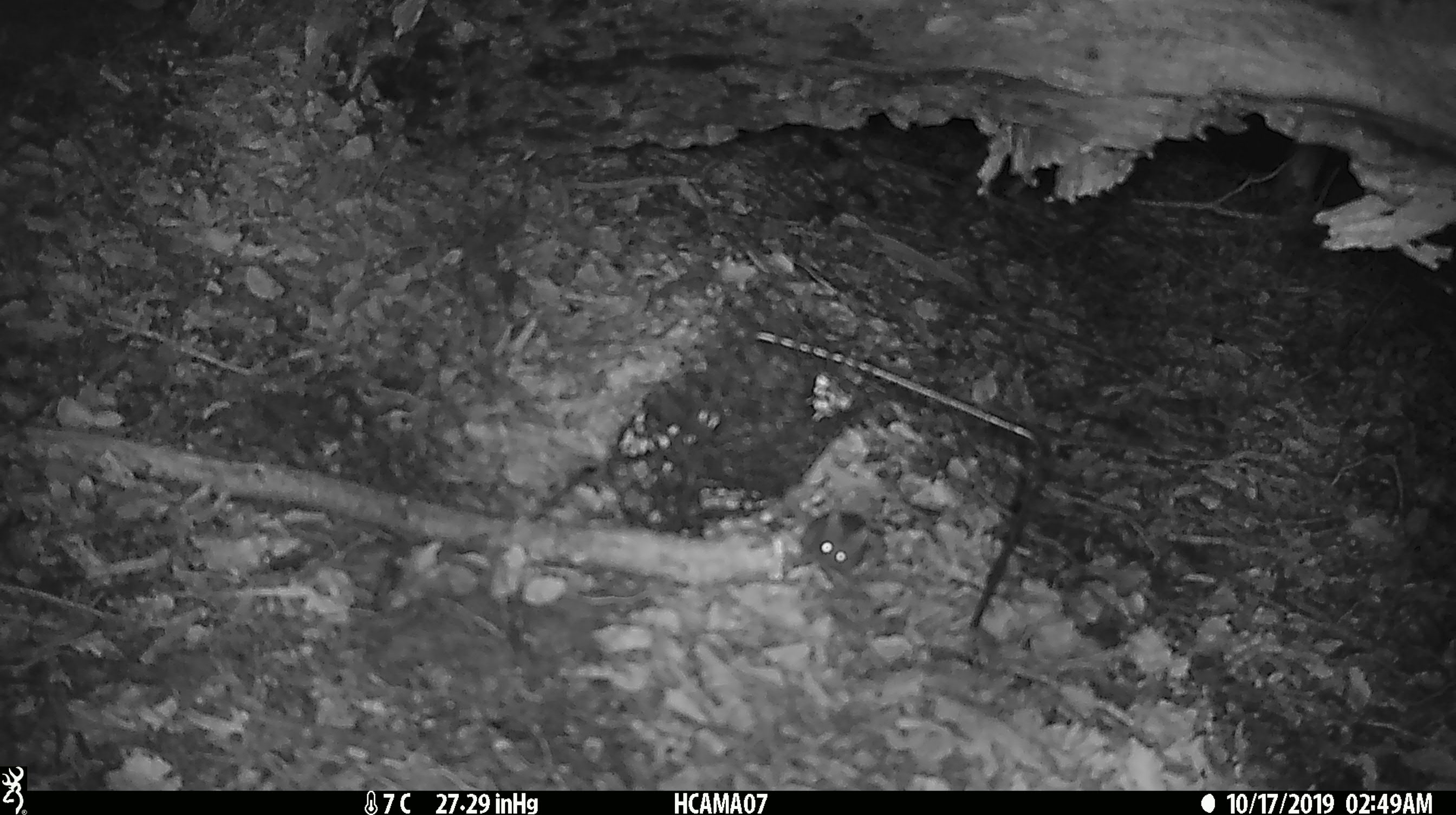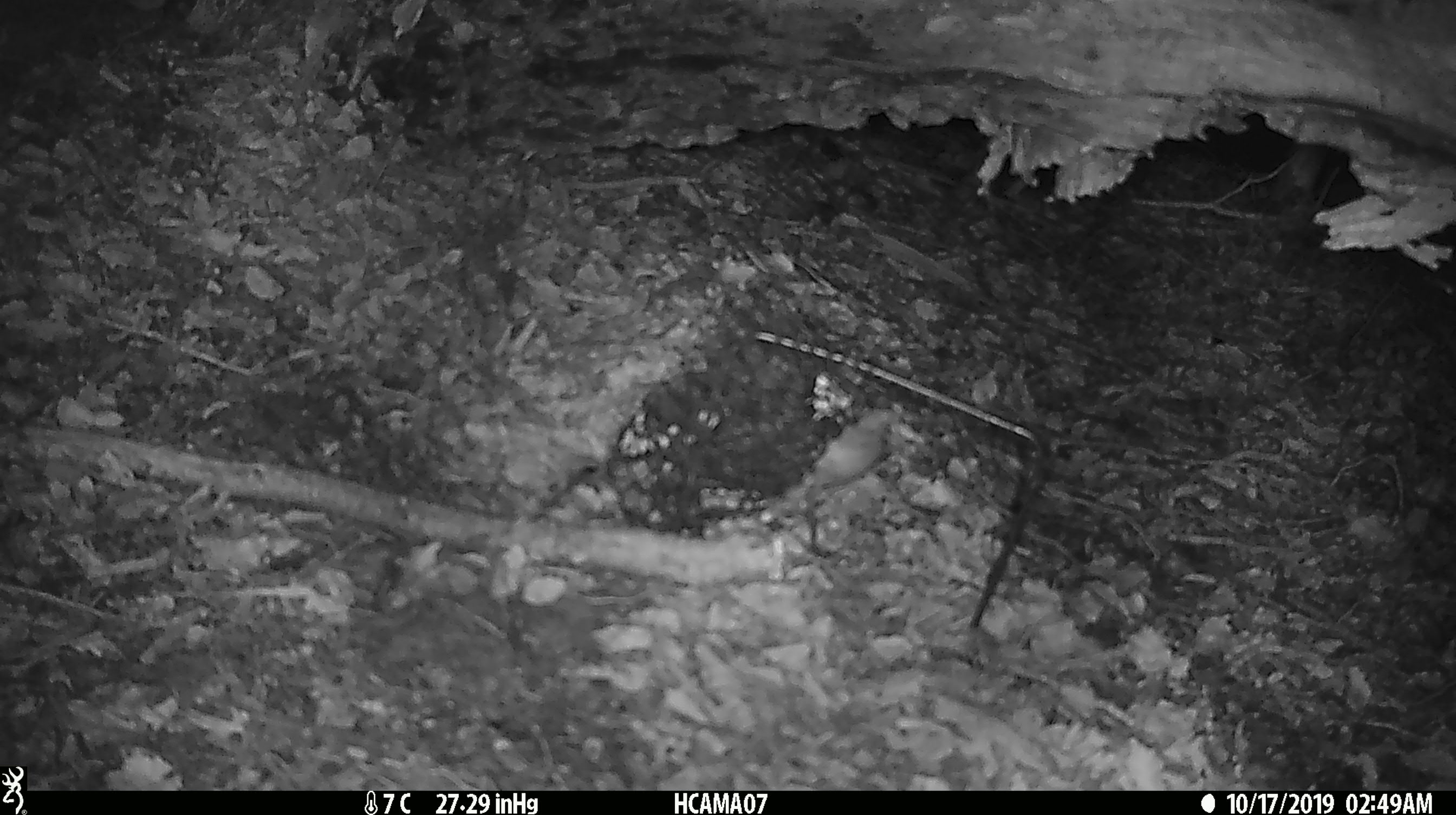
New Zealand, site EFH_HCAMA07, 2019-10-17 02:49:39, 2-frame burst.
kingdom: Animalia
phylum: Chordata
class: Mammalia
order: Rodentia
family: Muridae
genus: Mus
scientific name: Mus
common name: mouse